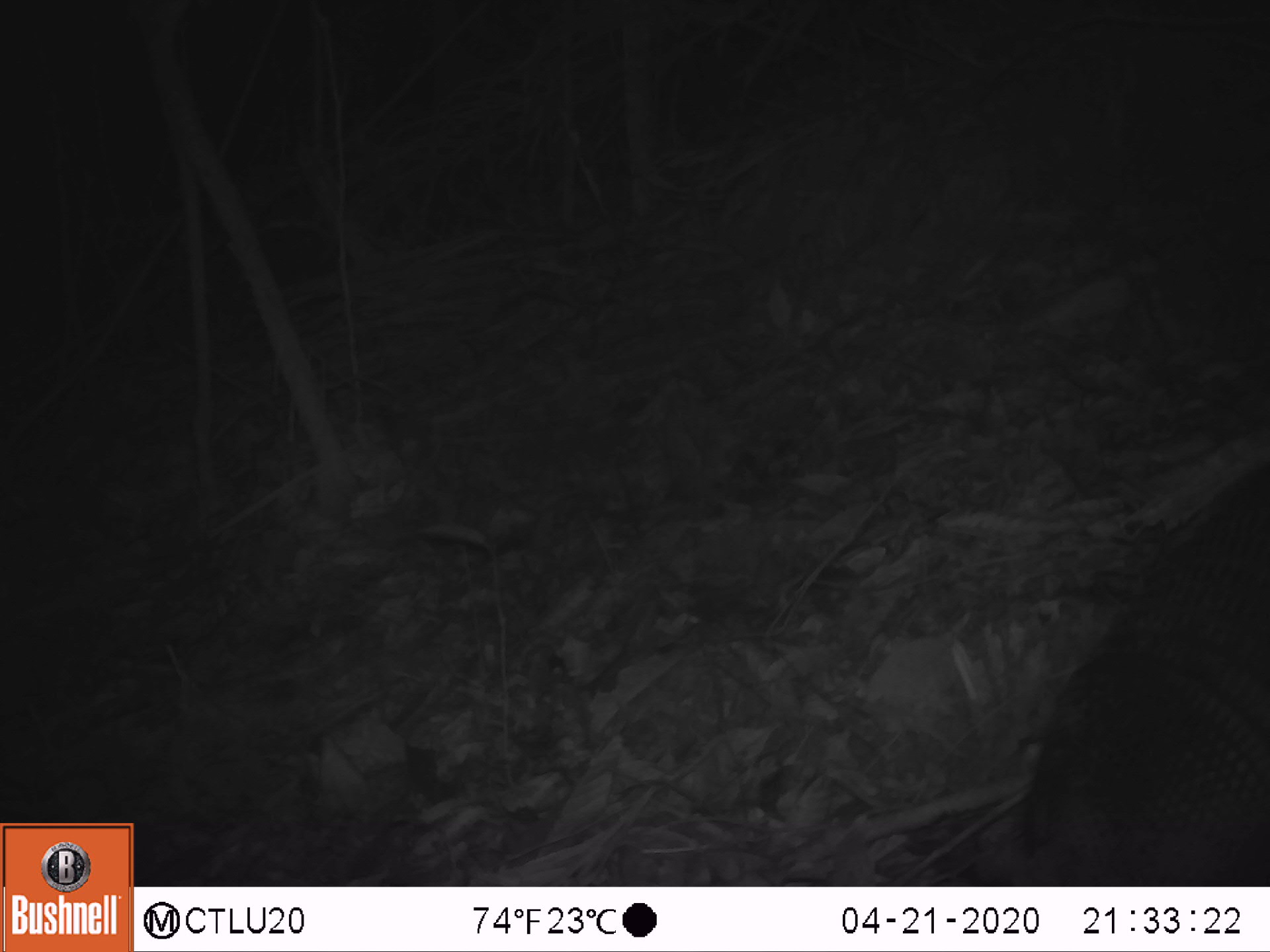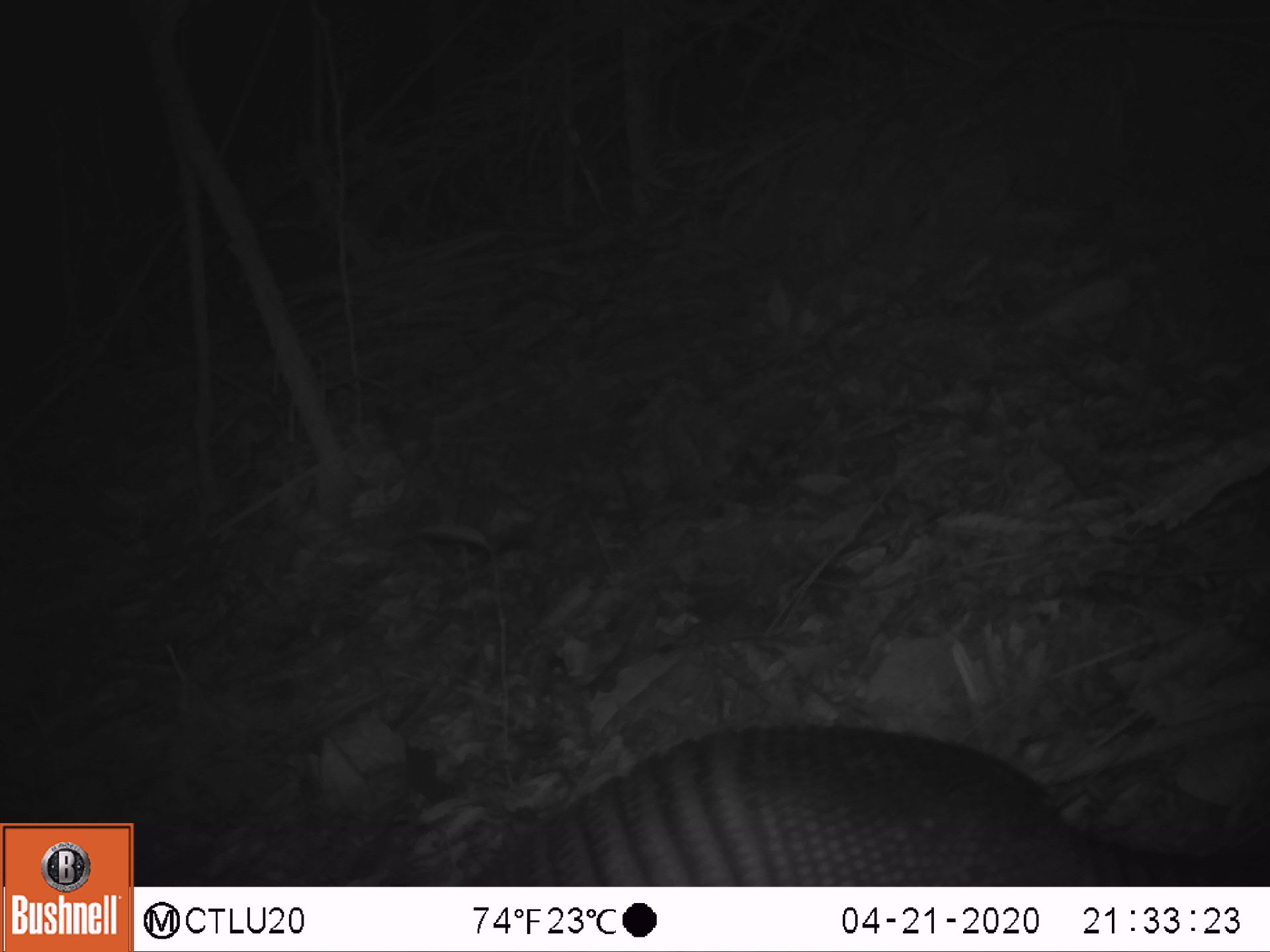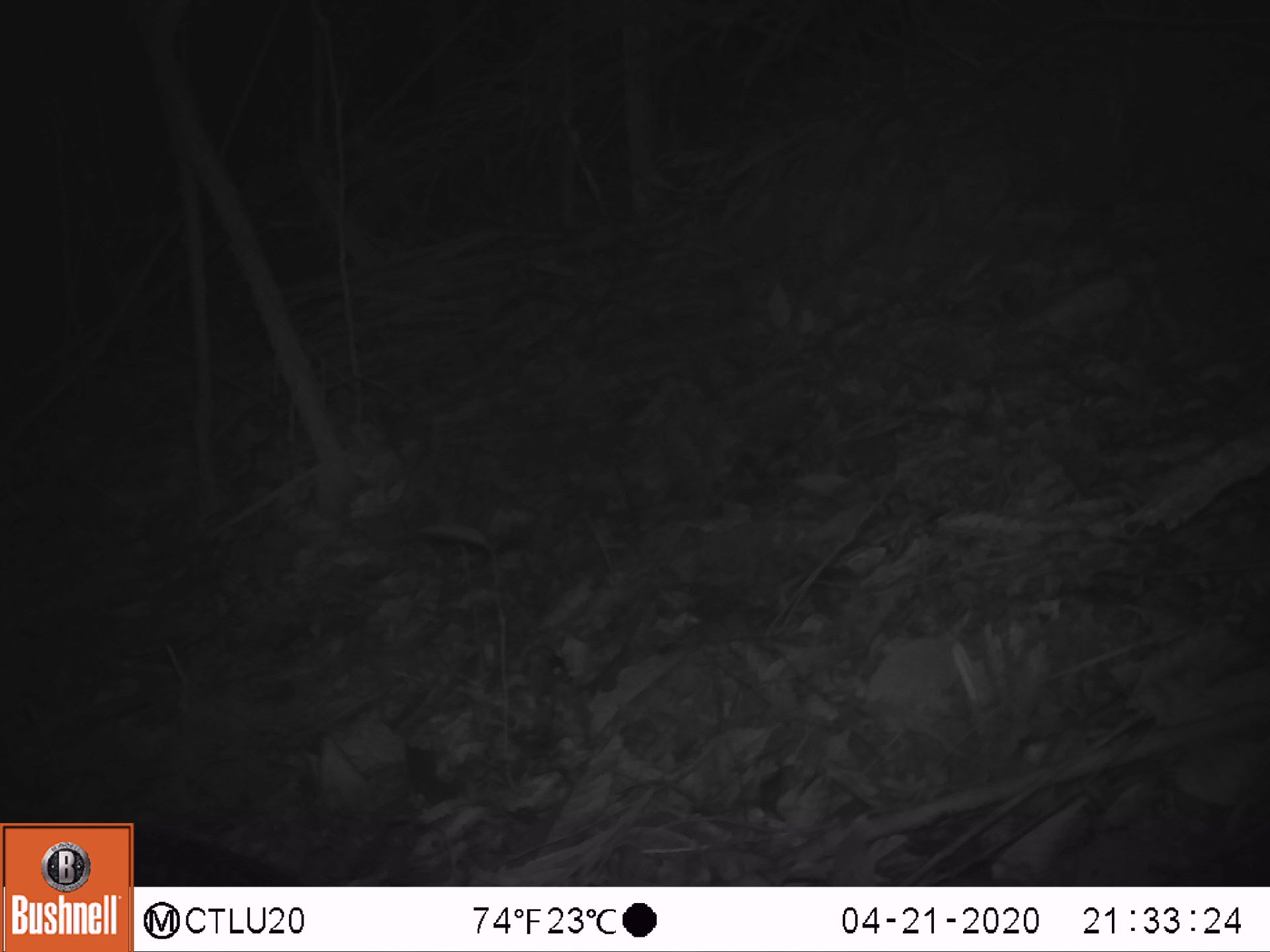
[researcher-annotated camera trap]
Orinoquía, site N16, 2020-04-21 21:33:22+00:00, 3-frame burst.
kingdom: Animalia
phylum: Chordata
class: Mammalia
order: Cingulata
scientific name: Cingulata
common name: armadillo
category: unknown armadillo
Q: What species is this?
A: Unknown armadillo (armadillo) (Cingulata).